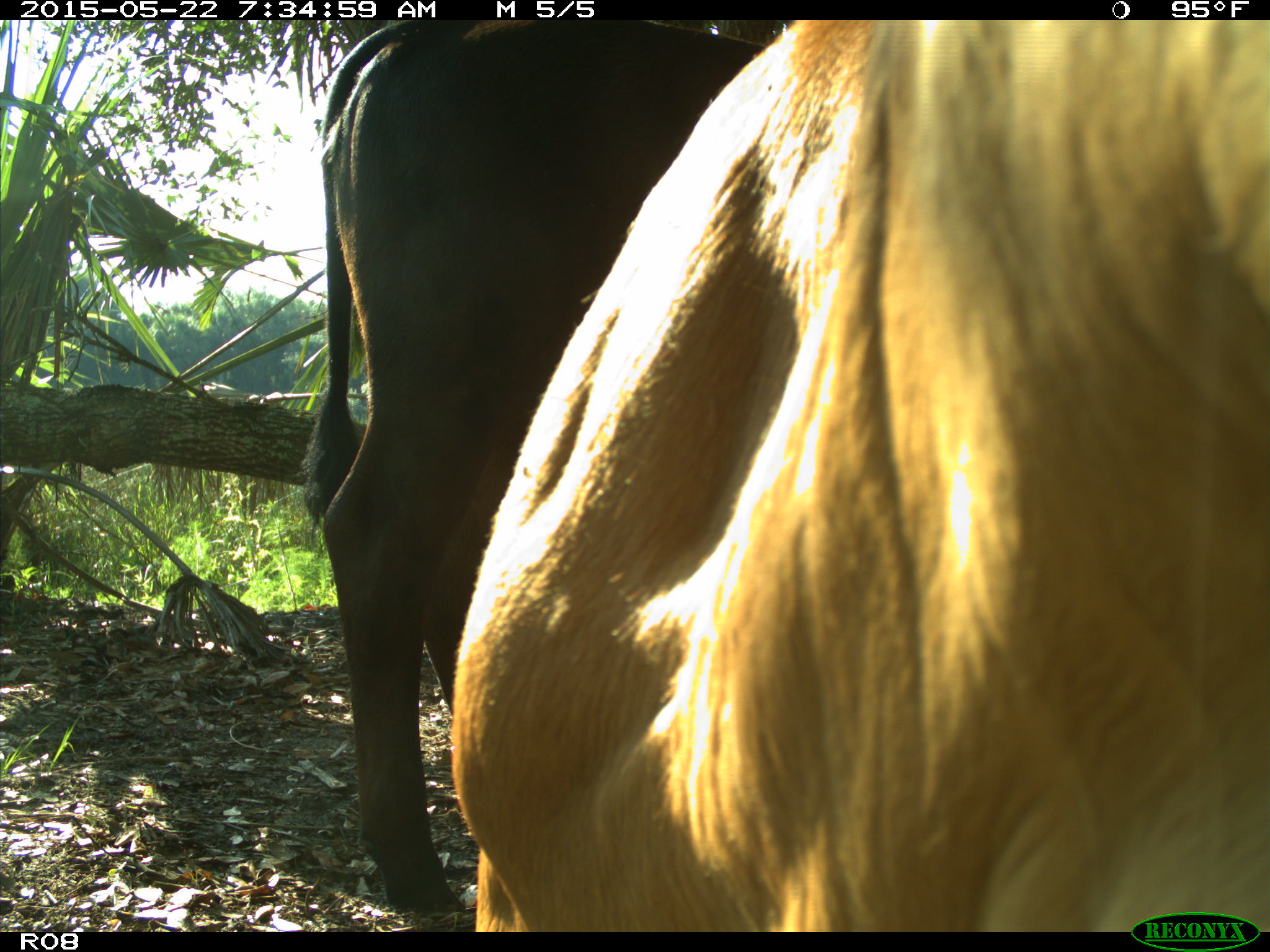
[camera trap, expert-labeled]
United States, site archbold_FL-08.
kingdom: Animalia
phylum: Chordata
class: Mammalia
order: Artiodactyla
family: Bovidae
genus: Bos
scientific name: Bos taurus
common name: domestic cow